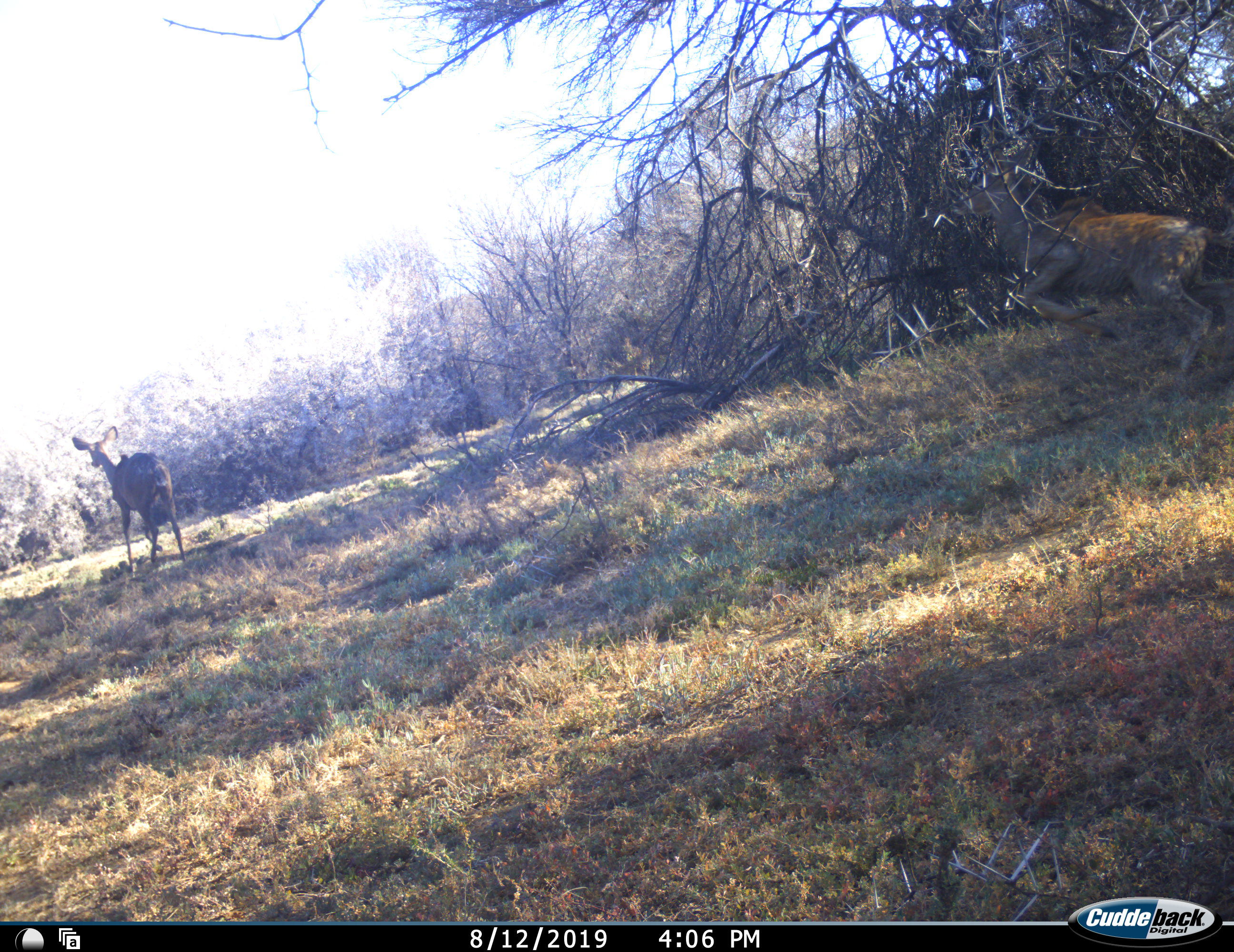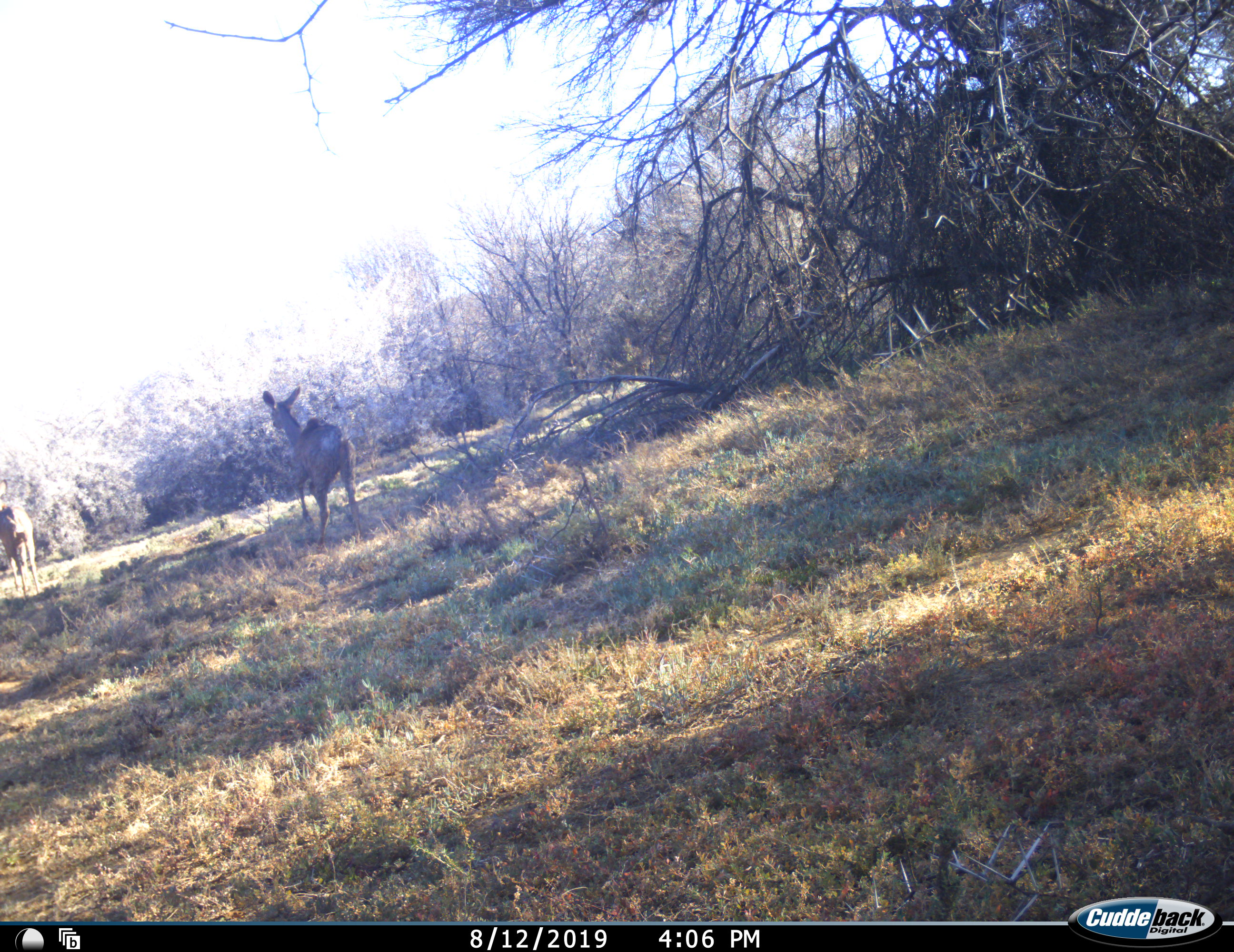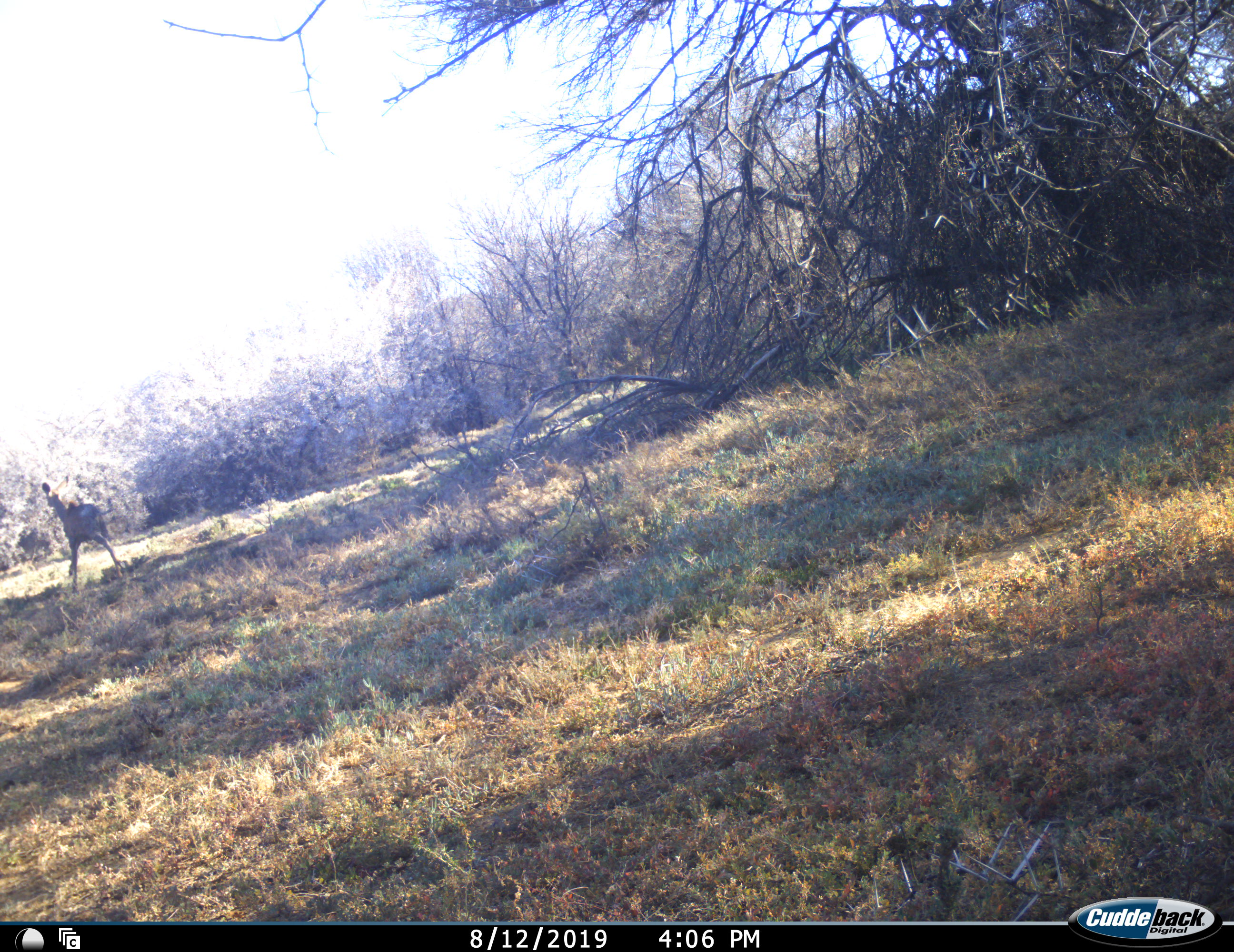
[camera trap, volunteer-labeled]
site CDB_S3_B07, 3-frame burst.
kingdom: Animalia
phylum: Chordata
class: Mammalia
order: Artiodactyla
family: Bovidae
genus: Tragelaphus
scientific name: Tragelaphus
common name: kudu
Kudu (Tragelaphus), count 2. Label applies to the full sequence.